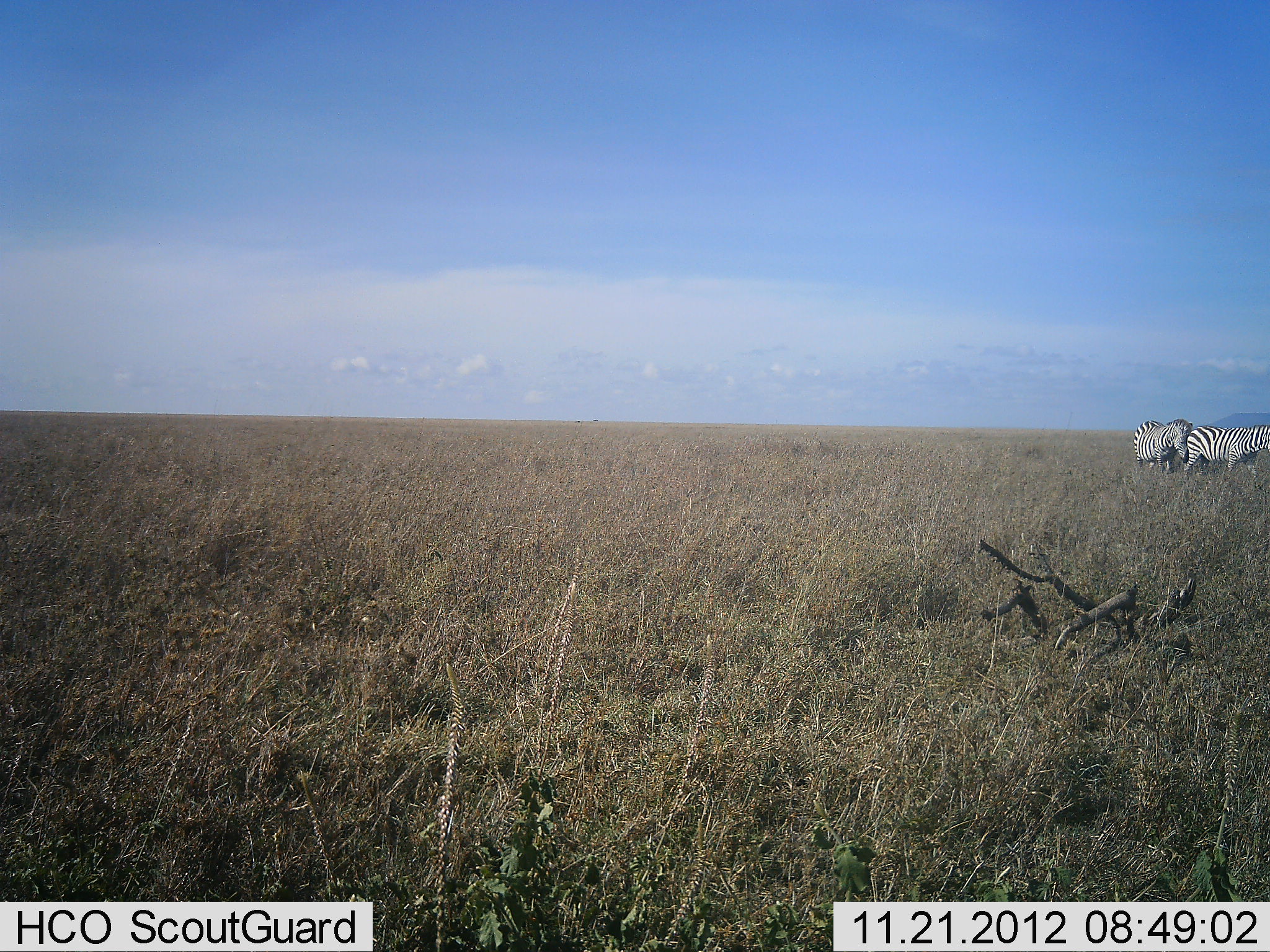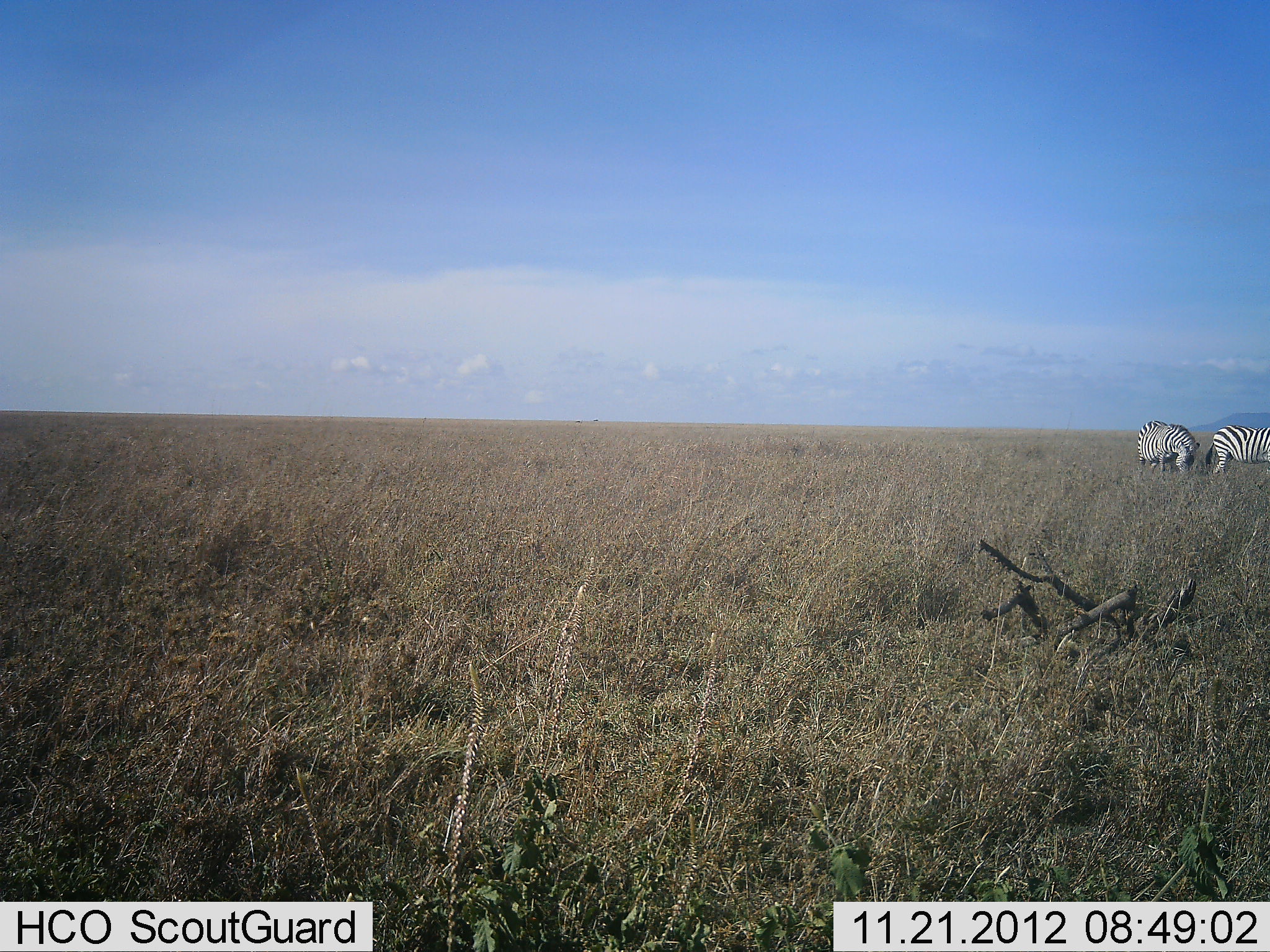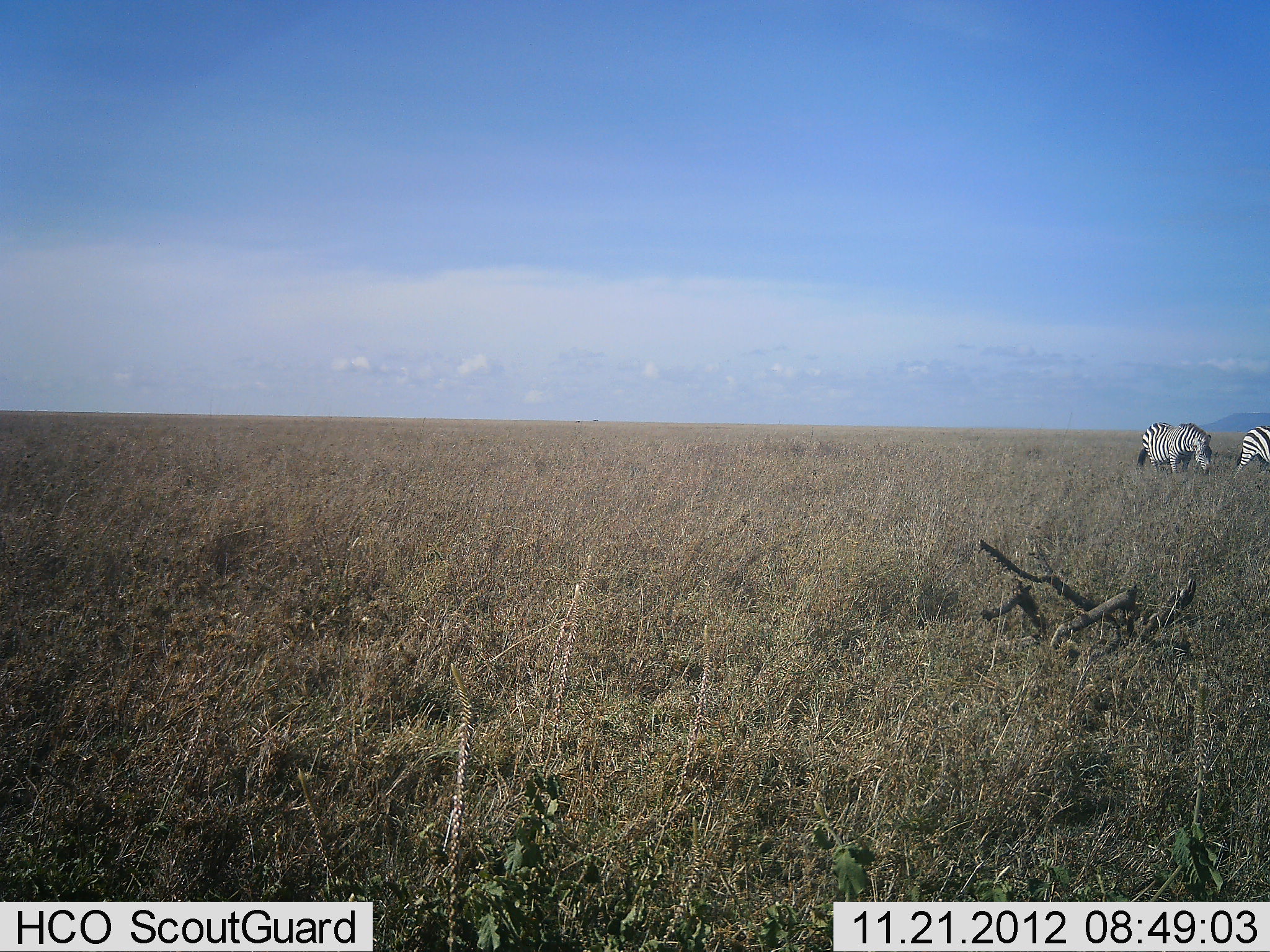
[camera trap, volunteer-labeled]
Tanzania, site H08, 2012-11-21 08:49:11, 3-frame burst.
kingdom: Animalia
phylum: Chordata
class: Mammalia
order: Perissodactyla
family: Equidae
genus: Equus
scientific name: Equus quagga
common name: plains zebra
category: zebra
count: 2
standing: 40%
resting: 0%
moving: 70%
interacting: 0%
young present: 0%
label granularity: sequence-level